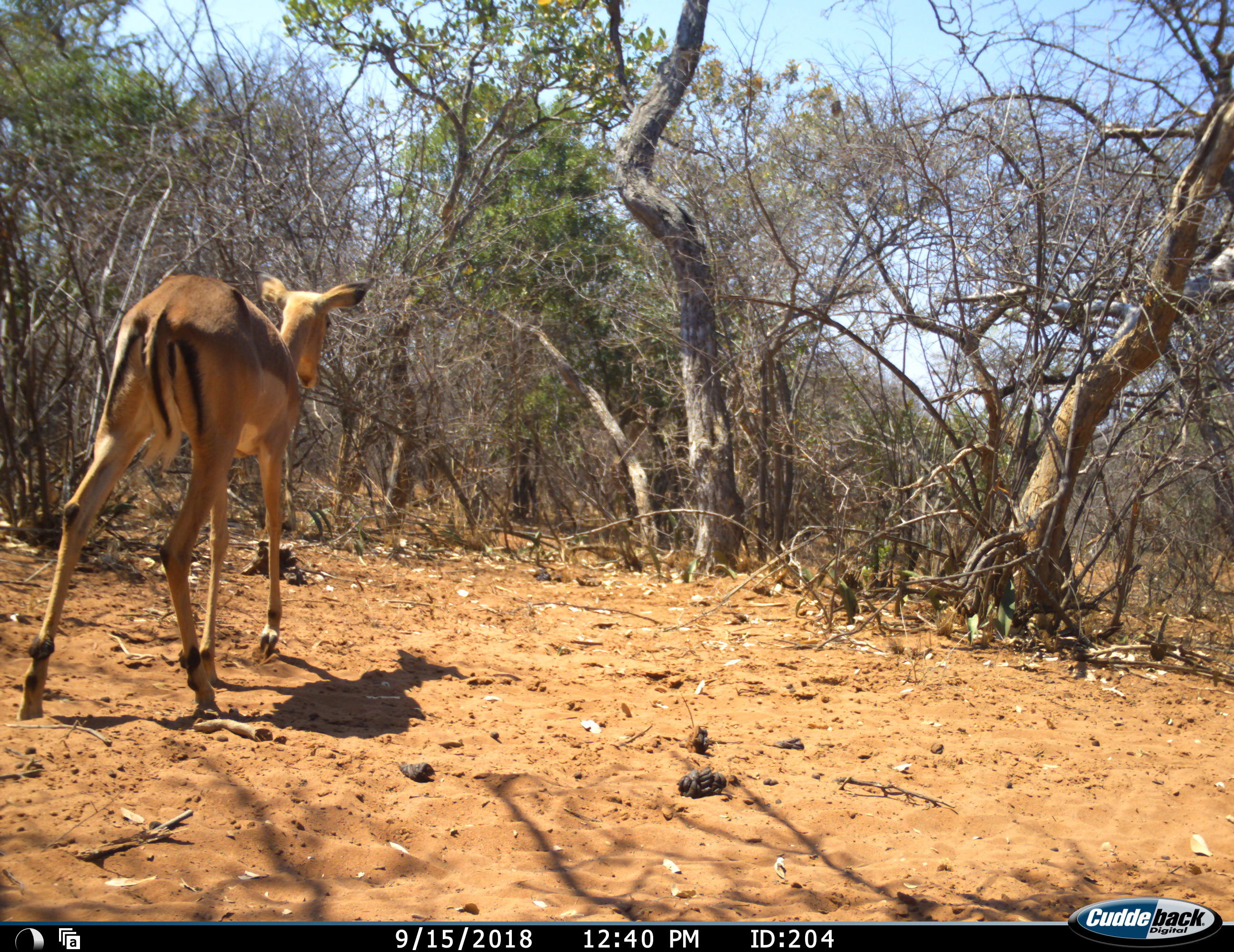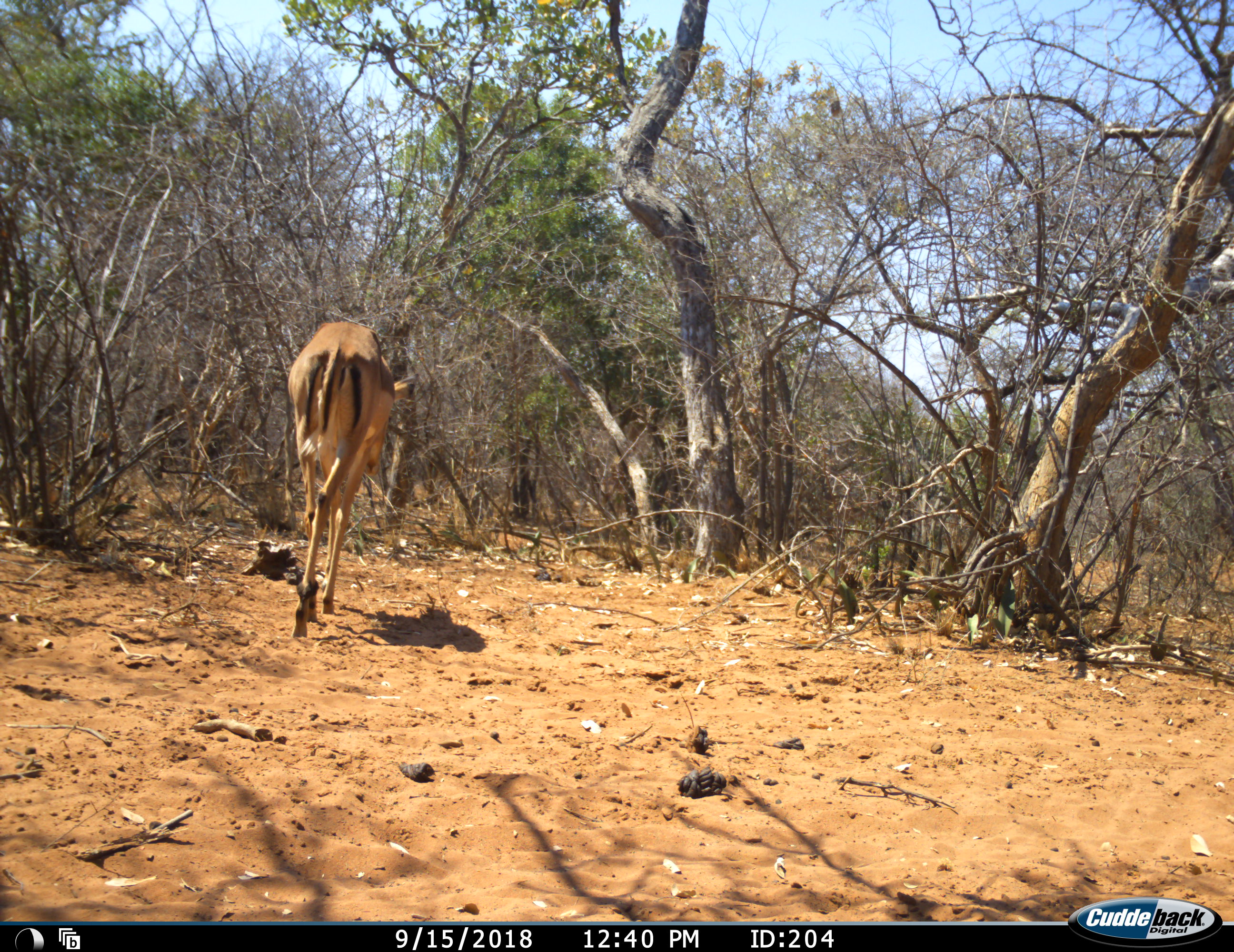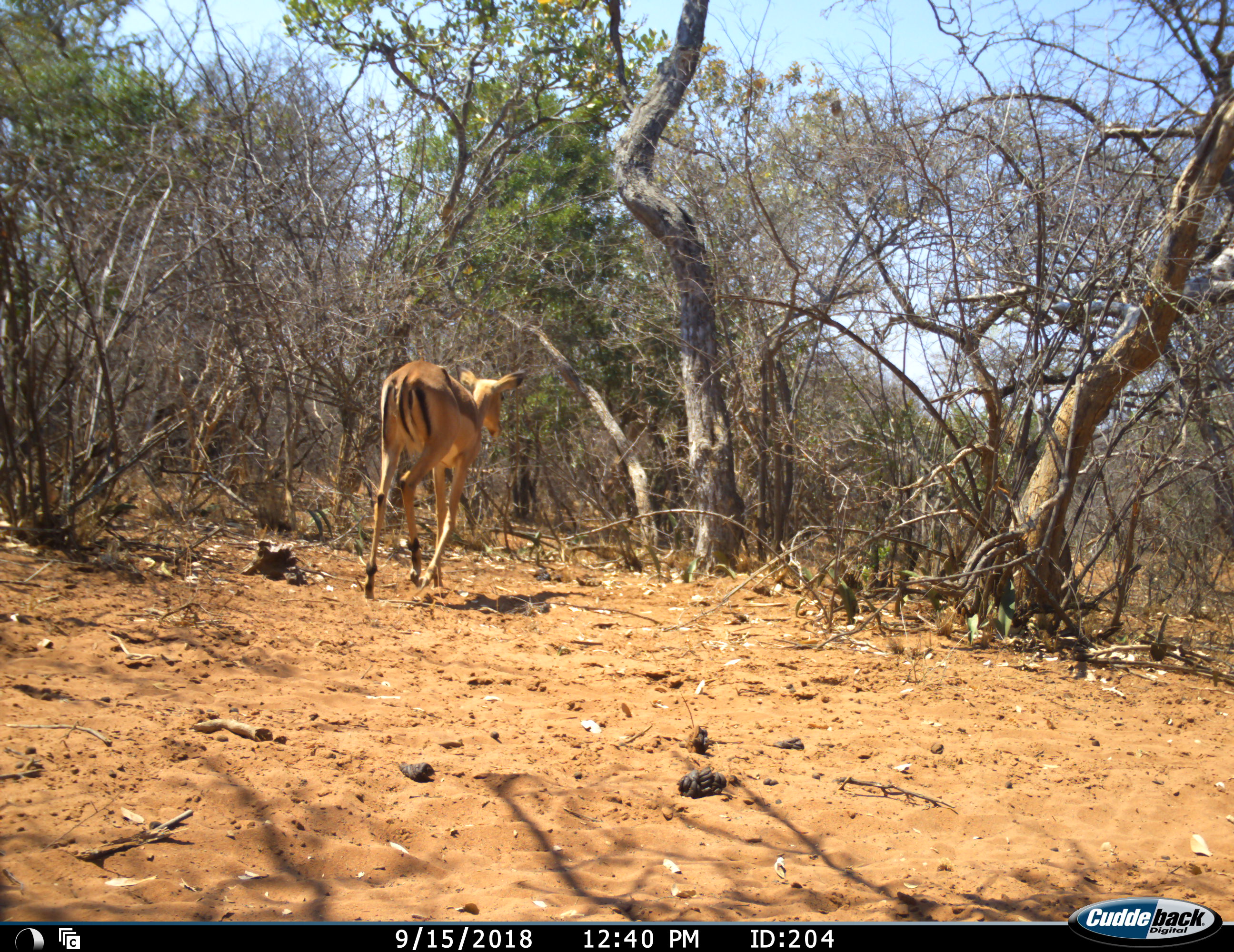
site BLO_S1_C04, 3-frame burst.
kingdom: Animalia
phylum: Chordata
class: Mammalia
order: Artiodactyla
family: Bovidae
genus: Aepyceros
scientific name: Aepyceros melampus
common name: impala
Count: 1.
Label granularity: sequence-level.